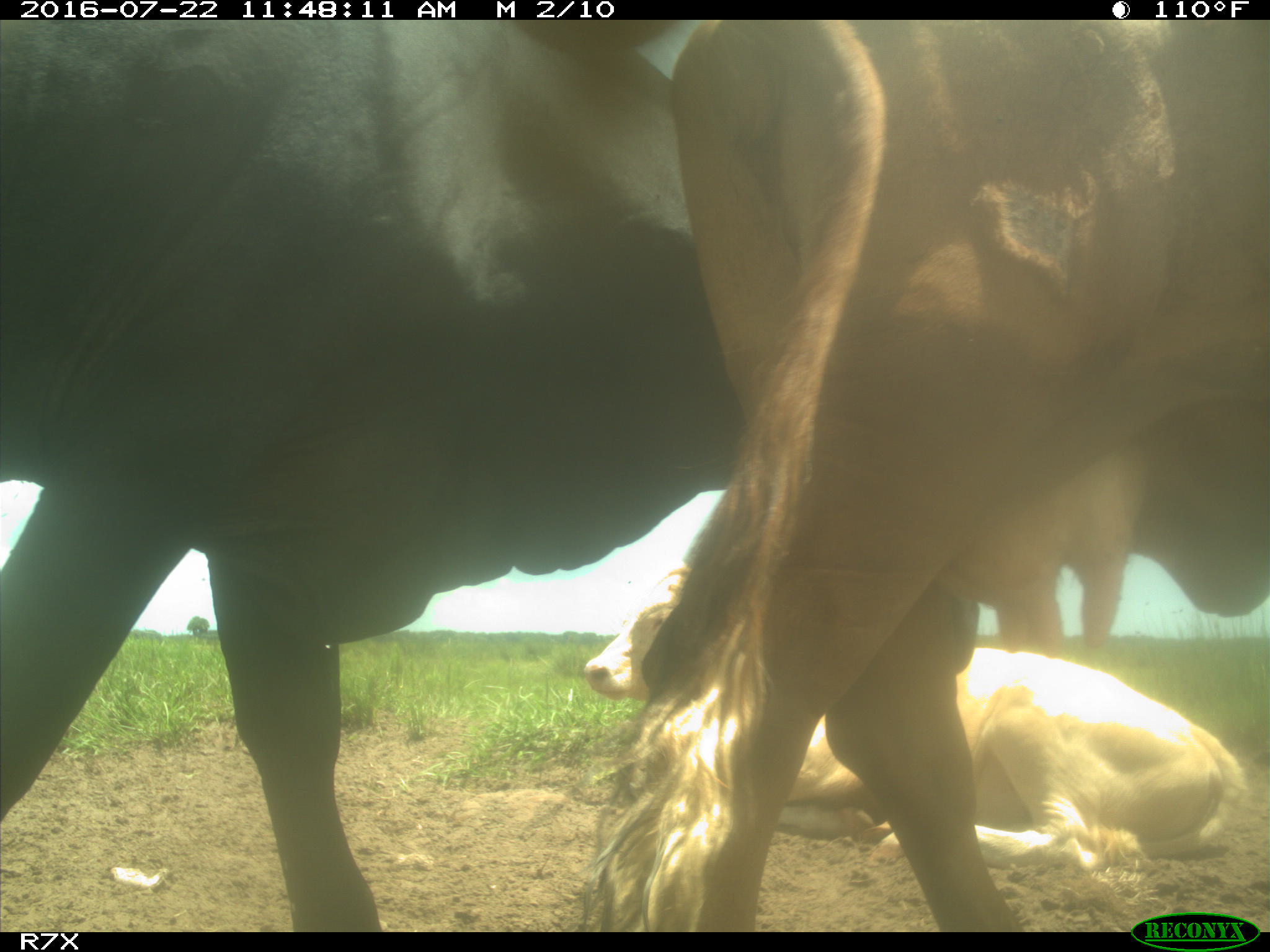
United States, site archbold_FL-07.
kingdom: Animalia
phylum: Chordata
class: Mammalia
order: Artiodactyla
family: Bovidae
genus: Bos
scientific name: Bos taurus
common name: domestic cow